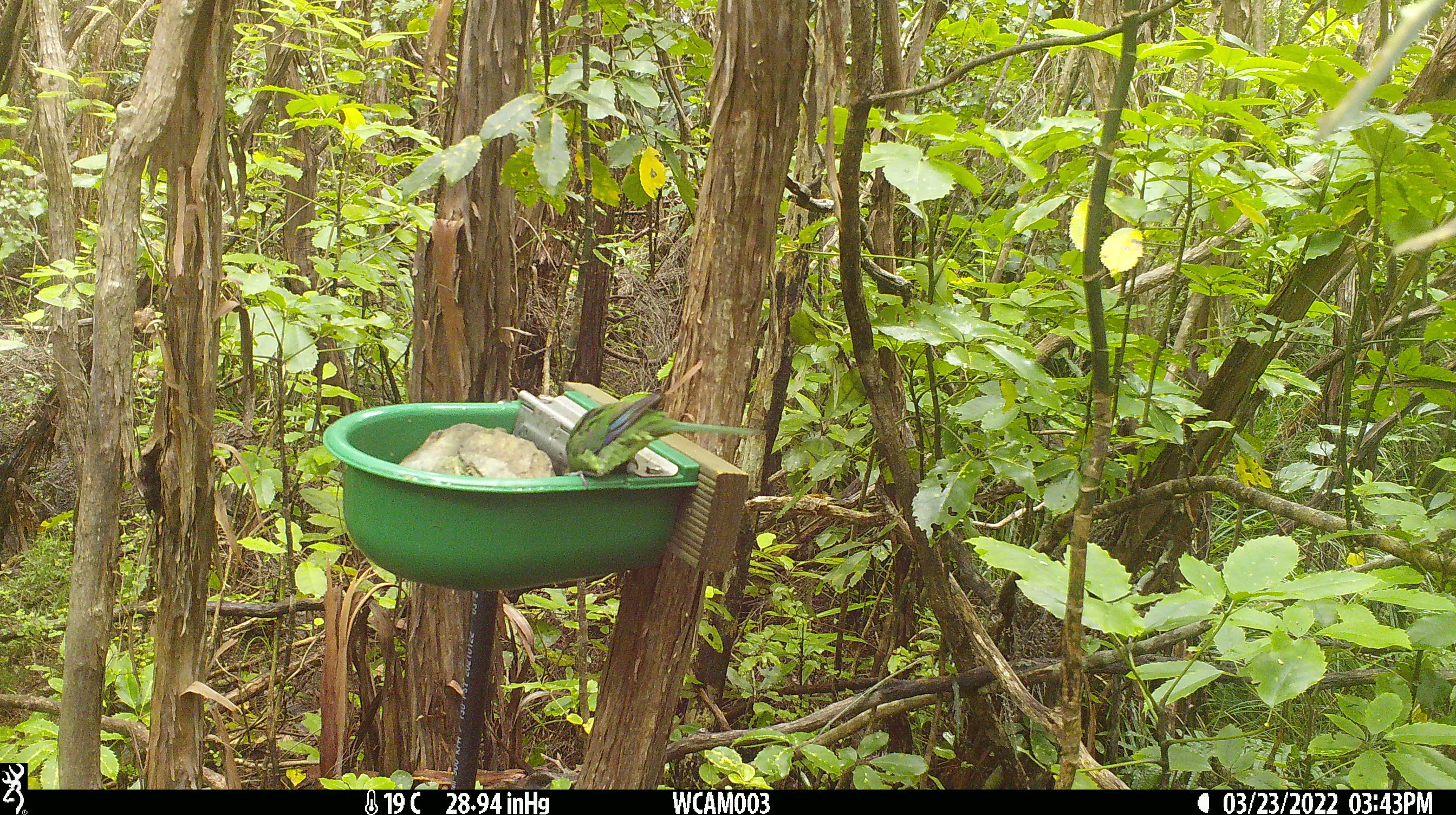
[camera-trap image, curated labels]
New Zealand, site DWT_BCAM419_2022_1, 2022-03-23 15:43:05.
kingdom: Animalia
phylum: Chordata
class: Aves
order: Psittaciformes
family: Psittaculidae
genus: Cyanoramphus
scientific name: Cyanoramphus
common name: parakeet